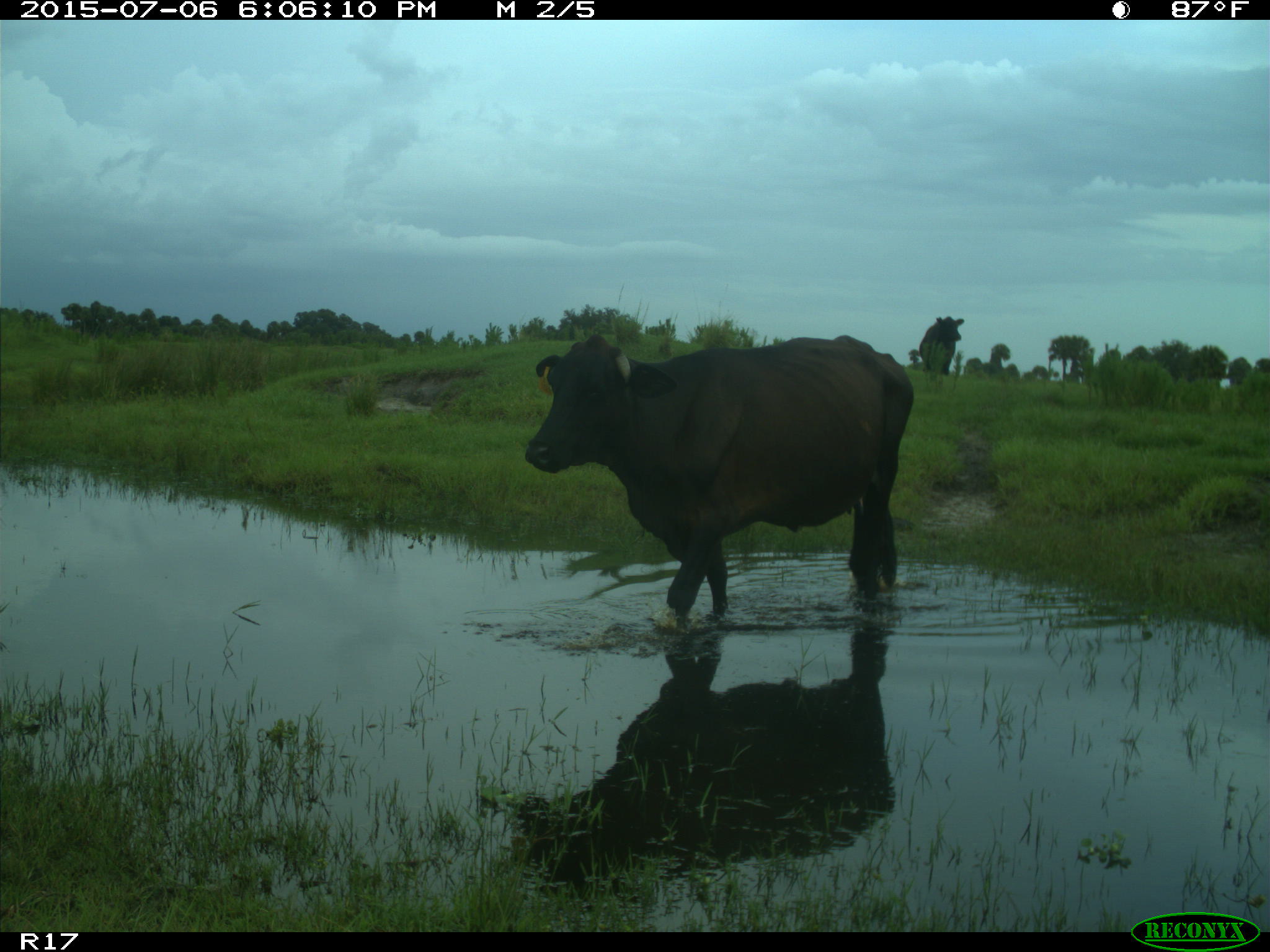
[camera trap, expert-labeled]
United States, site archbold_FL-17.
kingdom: Animalia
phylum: Chordata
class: Mammalia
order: Artiodactyla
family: Bovidae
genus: Bos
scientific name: Bos taurus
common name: domestic cow